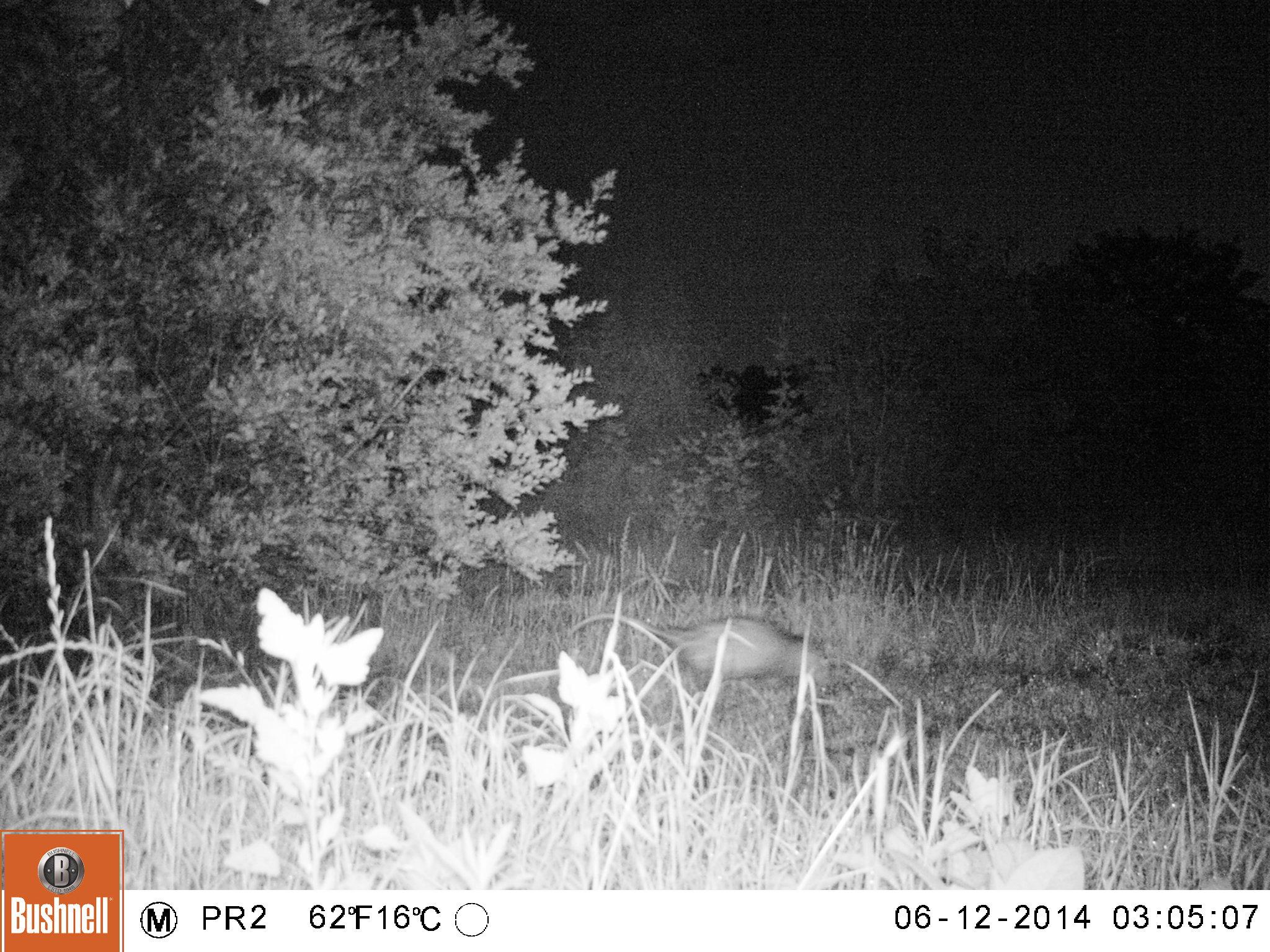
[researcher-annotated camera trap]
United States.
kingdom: Animalia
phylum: Chordata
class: Mammalia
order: Didelphimorphia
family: Didelphidae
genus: Didelphis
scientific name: Didelphis virginiana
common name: virginia opossum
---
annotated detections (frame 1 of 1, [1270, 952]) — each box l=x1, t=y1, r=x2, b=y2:
Virginia Opossum: l=568, t=599, r=837, b=698